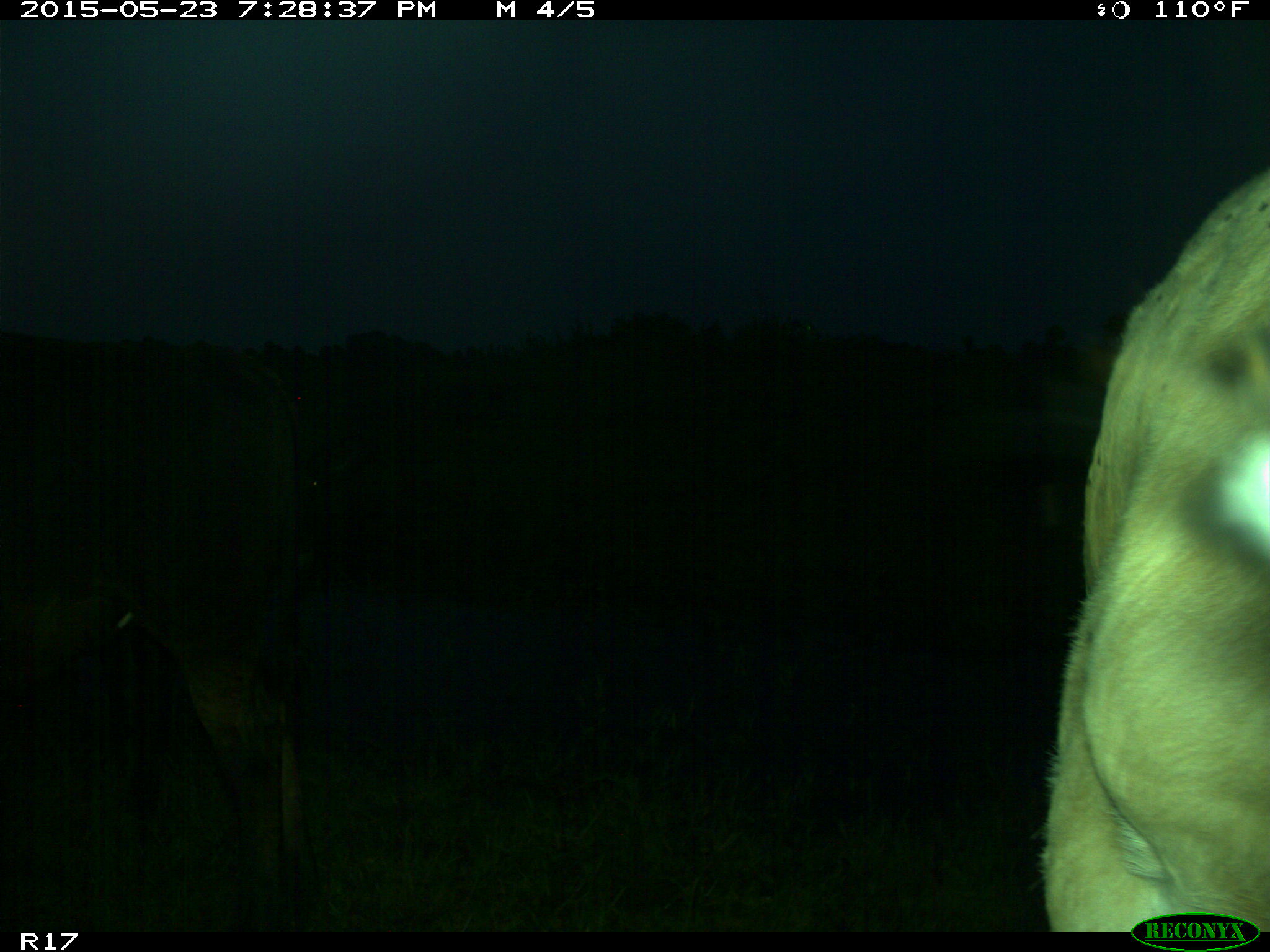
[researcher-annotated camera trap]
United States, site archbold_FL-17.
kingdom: Animalia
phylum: Chordata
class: Mammalia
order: Artiodactyla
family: Bovidae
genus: Bos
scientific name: Bos taurus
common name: domestic cow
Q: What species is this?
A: Bos taurus (domestic cow).